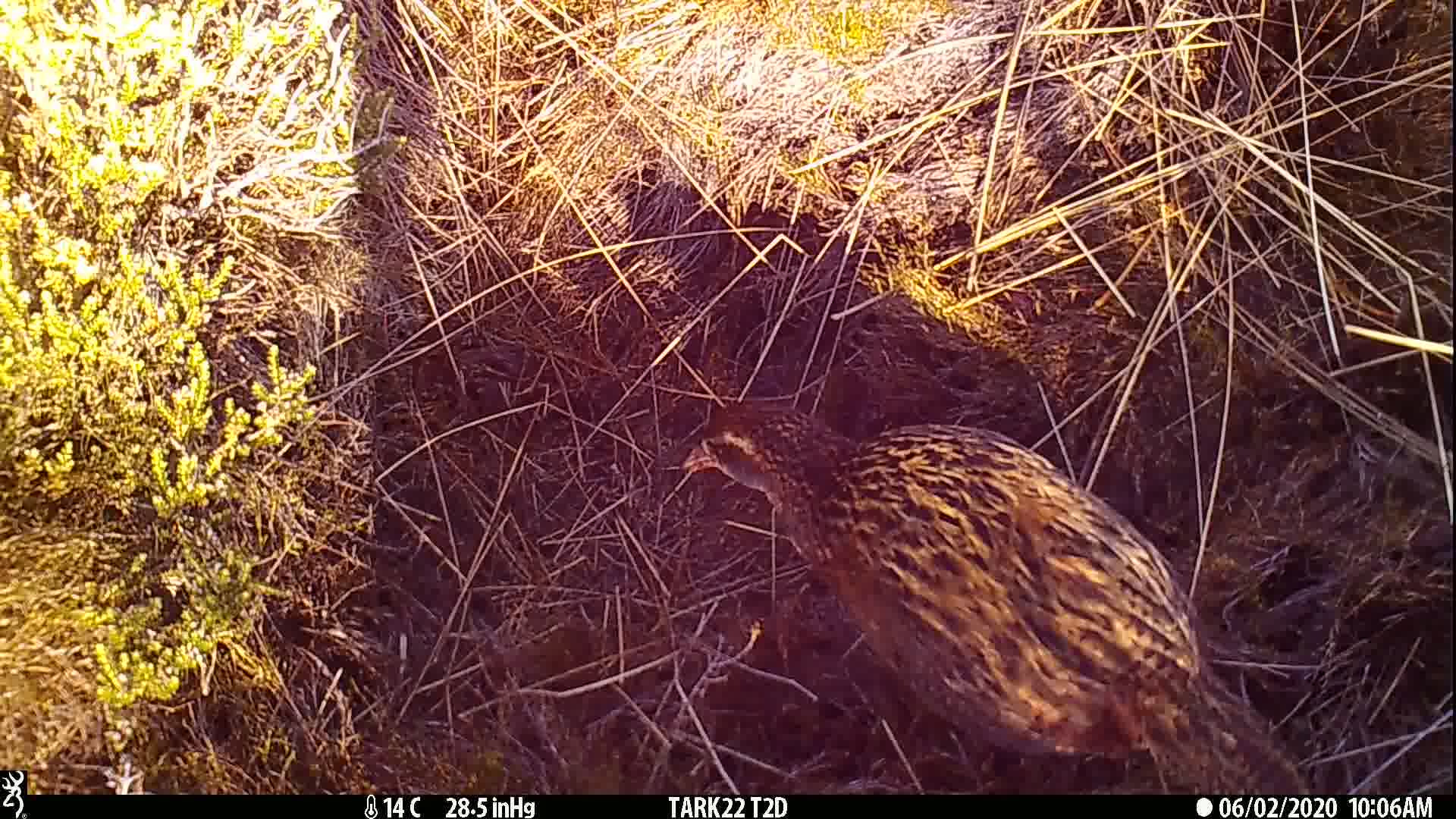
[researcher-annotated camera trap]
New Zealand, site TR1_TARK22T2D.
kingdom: Animalia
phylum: Chordata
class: Aves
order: Gruiformes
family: Rallidae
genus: Gallirallus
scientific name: Gallirallus australis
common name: weka